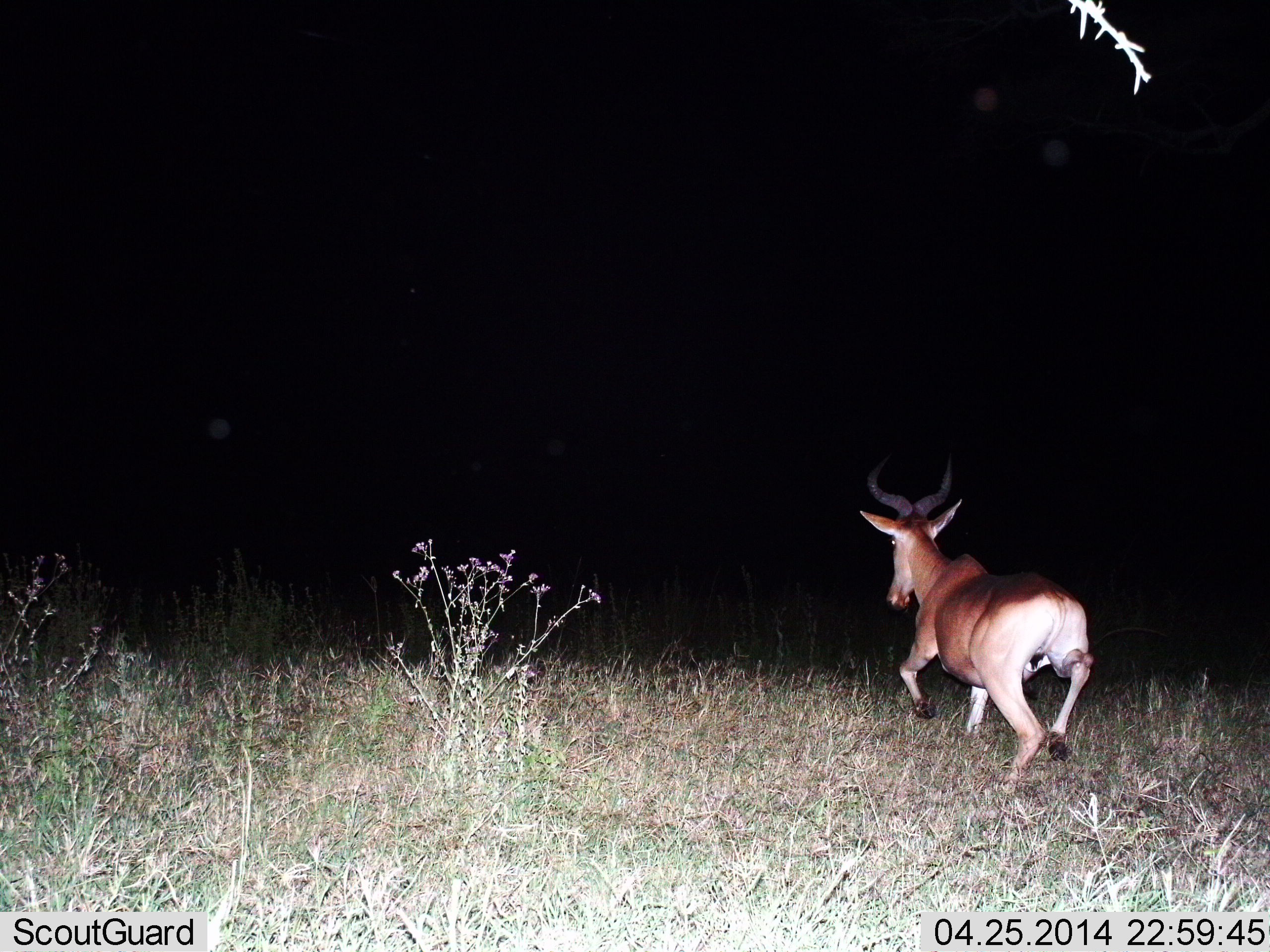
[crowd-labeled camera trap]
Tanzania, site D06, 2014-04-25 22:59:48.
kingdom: Animalia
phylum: Chordata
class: Mammalia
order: Artiodactyla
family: Bovidae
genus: Alcelaphus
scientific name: Alcelaphus buselaphus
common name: hartebeest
Hartebeest (Alcelaphus buselaphus), count 1. Behavior (volunteer vote fractions): standing 0%, resting 0%, moving 100%, interacting 0%. Young present (vote fraction): 0%. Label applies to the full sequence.